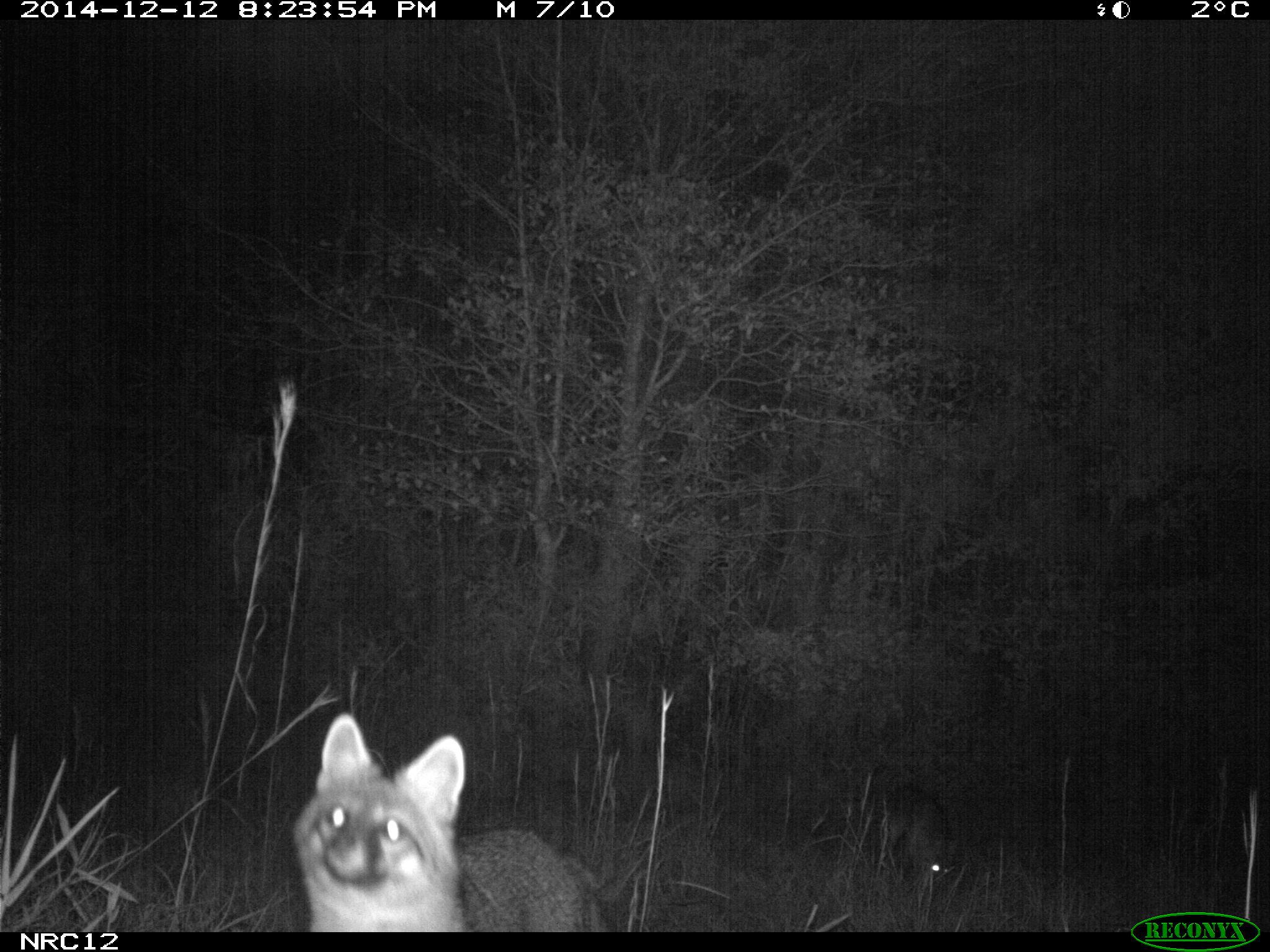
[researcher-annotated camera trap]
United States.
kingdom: Animalia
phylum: Chordata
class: Mammalia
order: Carnivora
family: Canidae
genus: Urocyon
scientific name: Urocyon cinereoargenteus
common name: gray fox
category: Grey Fox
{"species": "Grey Fox (gray fox) (Urocyon cinereoargenteus)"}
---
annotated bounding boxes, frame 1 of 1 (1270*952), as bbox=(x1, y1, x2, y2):
Grey Fox: bbox=(285, 703, 616, 930); bbox=(869, 783, 970, 900)